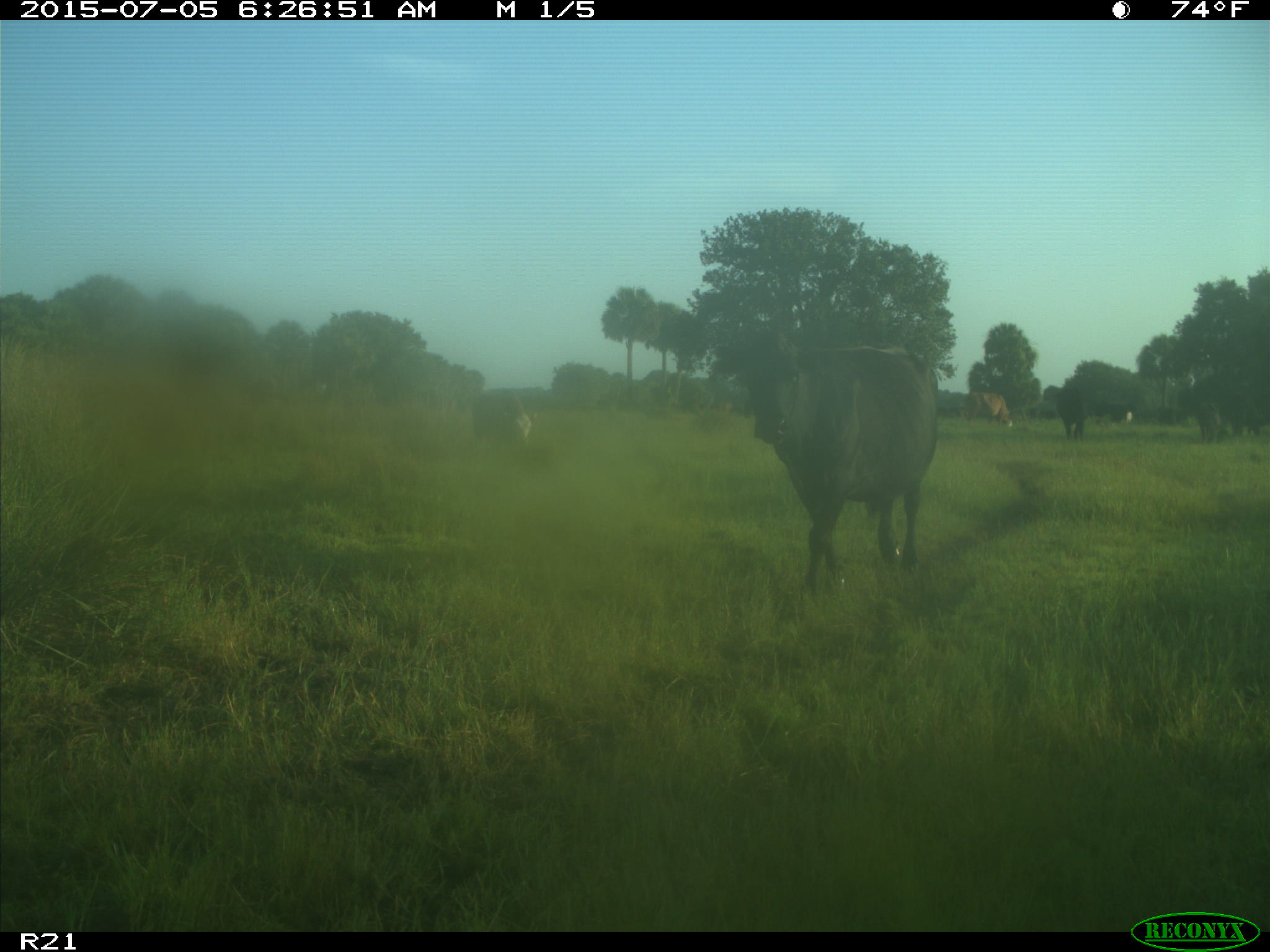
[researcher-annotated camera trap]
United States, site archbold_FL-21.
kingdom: Animalia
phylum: Chordata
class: Mammalia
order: Artiodactyla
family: Bovidae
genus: Bos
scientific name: Bos taurus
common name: domestic cow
Bos taurus (domestic cow).